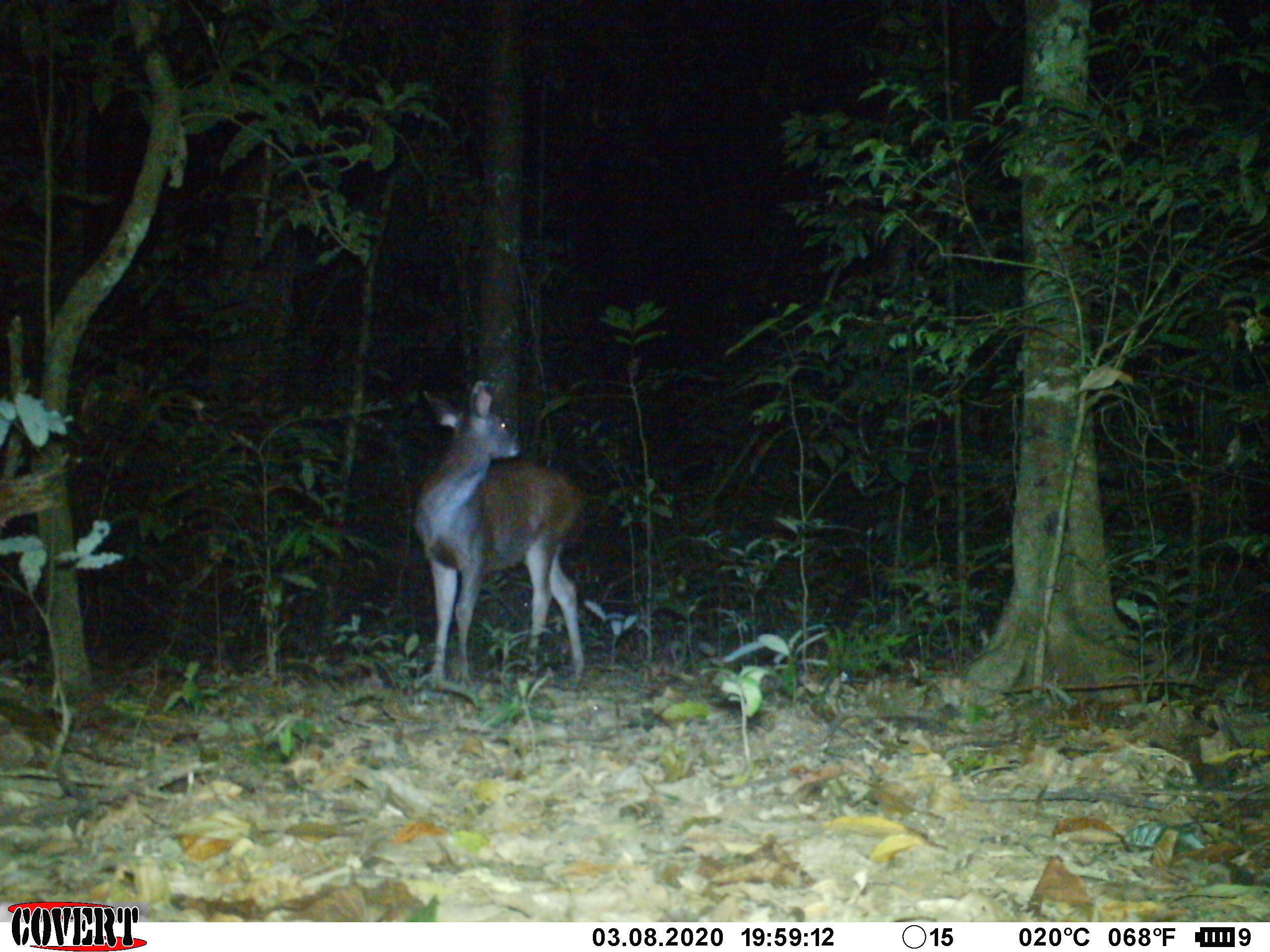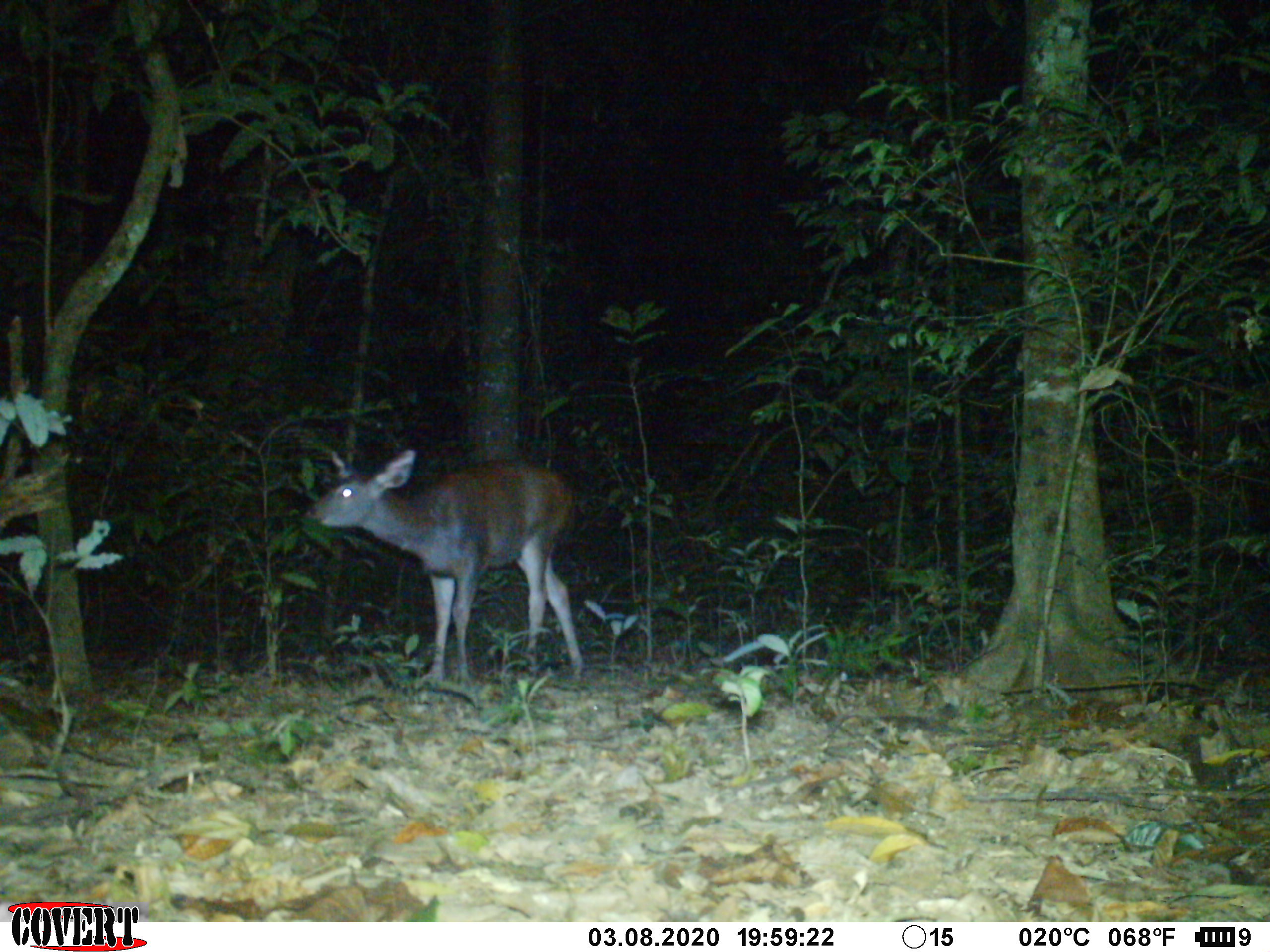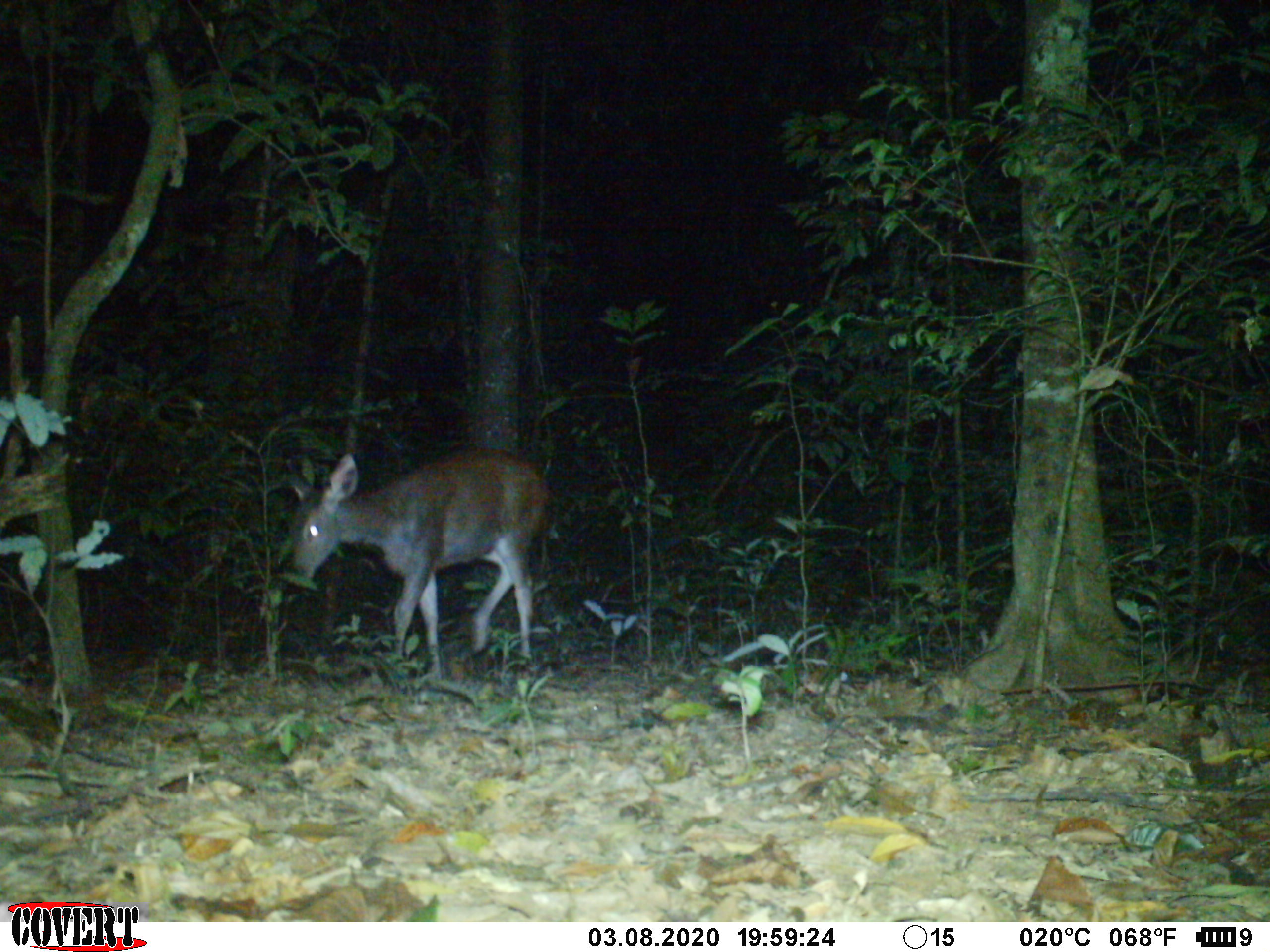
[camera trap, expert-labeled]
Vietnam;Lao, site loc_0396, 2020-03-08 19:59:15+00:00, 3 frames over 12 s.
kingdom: Animalia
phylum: Chordata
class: Mammalia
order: Artiodactyla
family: Cervidae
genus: Rusa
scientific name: Rusa unicolor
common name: sambar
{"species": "sambar (Rusa unicolor)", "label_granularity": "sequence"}